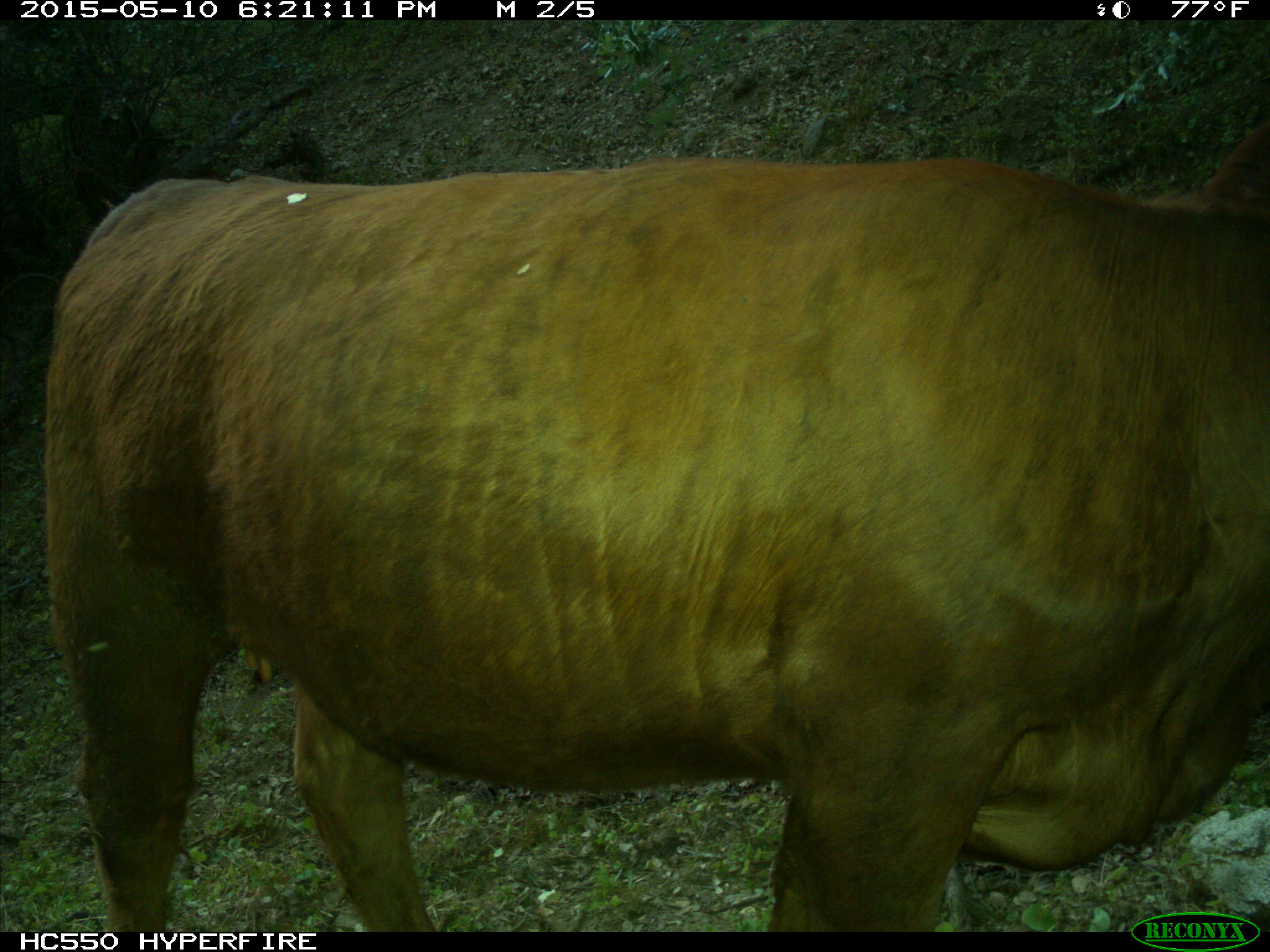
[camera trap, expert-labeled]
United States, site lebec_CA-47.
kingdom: Animalia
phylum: Chordata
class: Mammalia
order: Artiodactyla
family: Bovidae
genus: Bos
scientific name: Bos taurus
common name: domestic cow